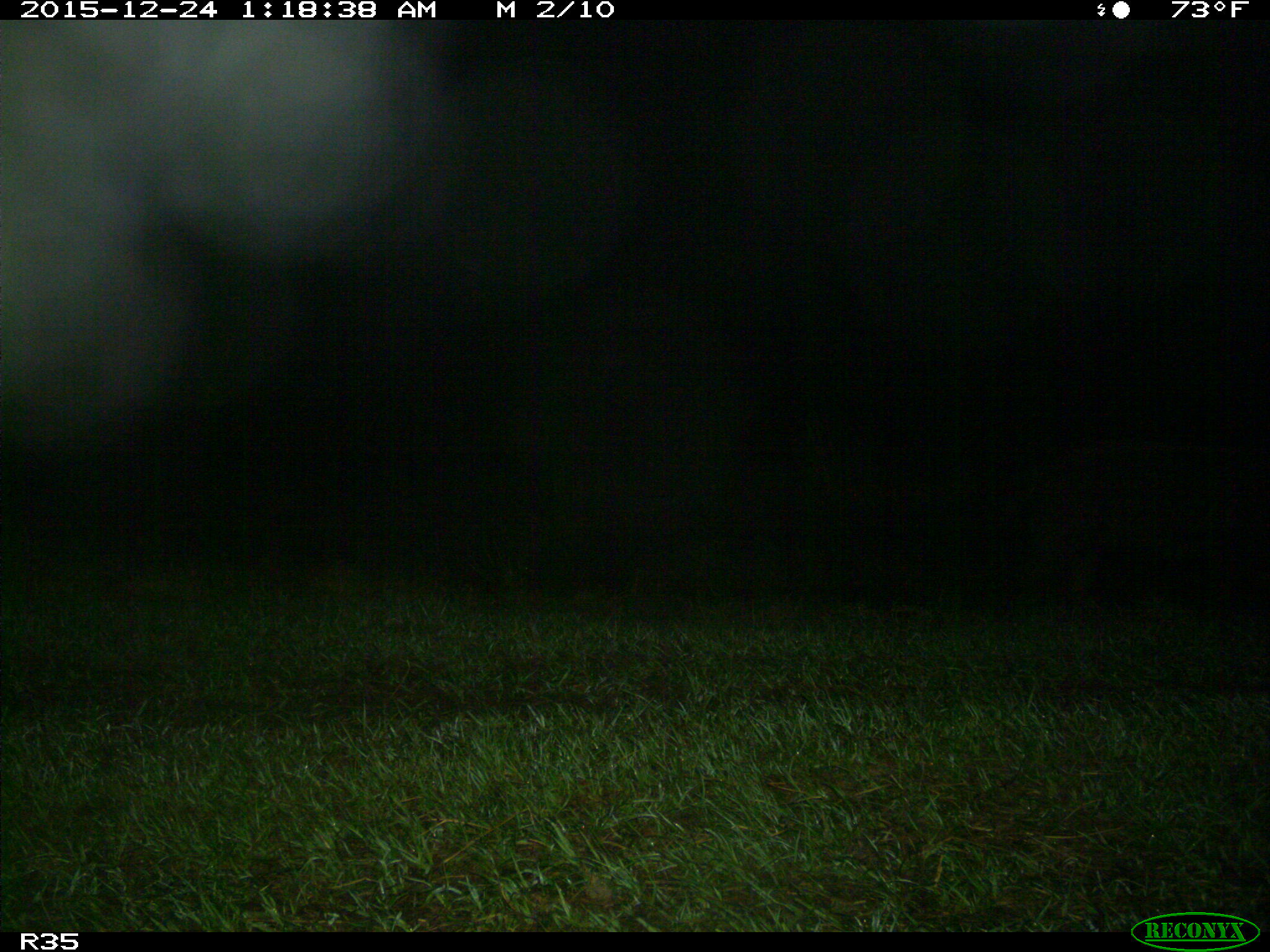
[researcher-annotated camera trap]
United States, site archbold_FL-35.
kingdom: Animalia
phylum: Chordata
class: Mammalia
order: Artiodactyla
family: Suidae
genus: Sus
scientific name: Sus scrofa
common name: wild boar